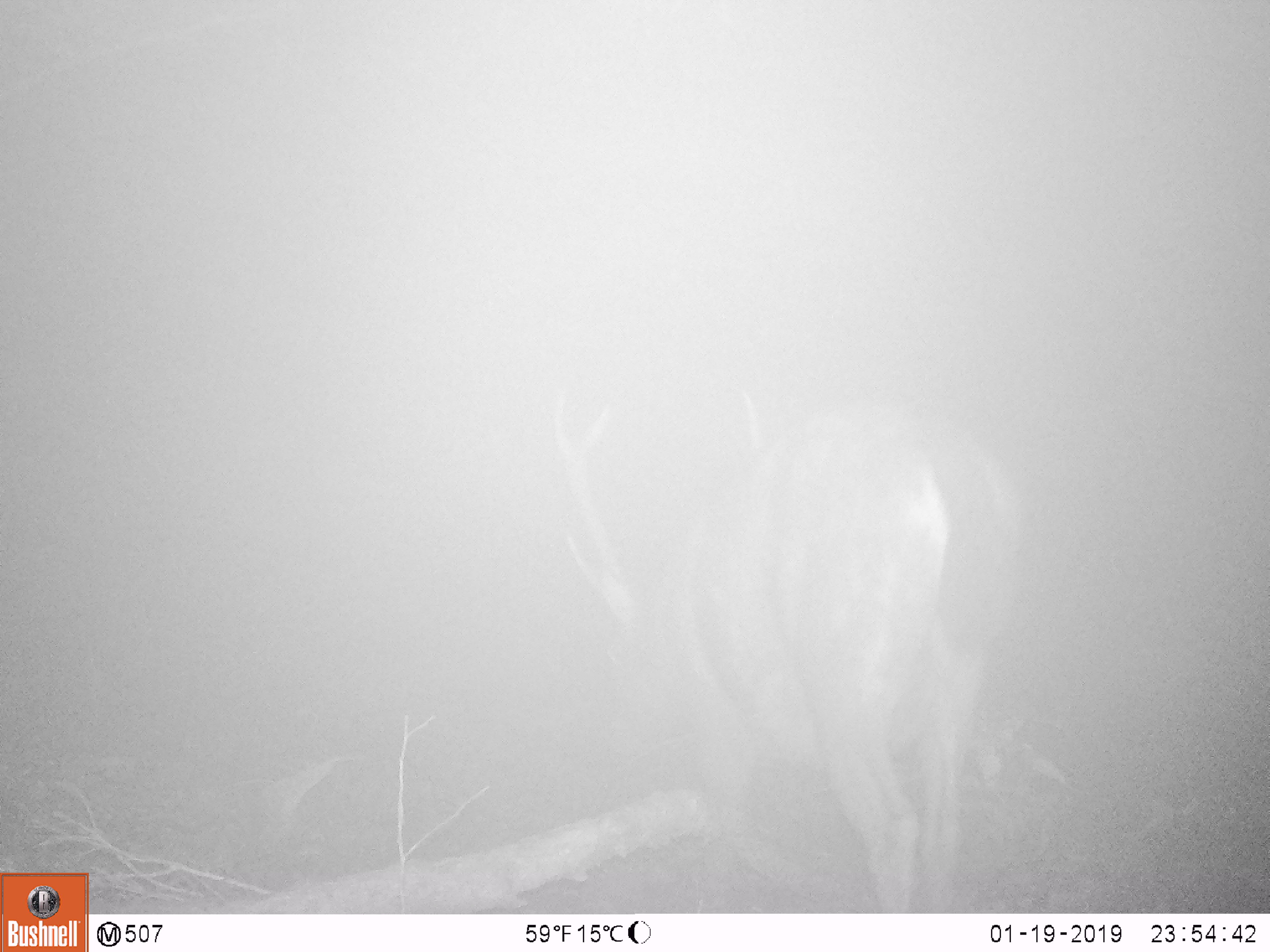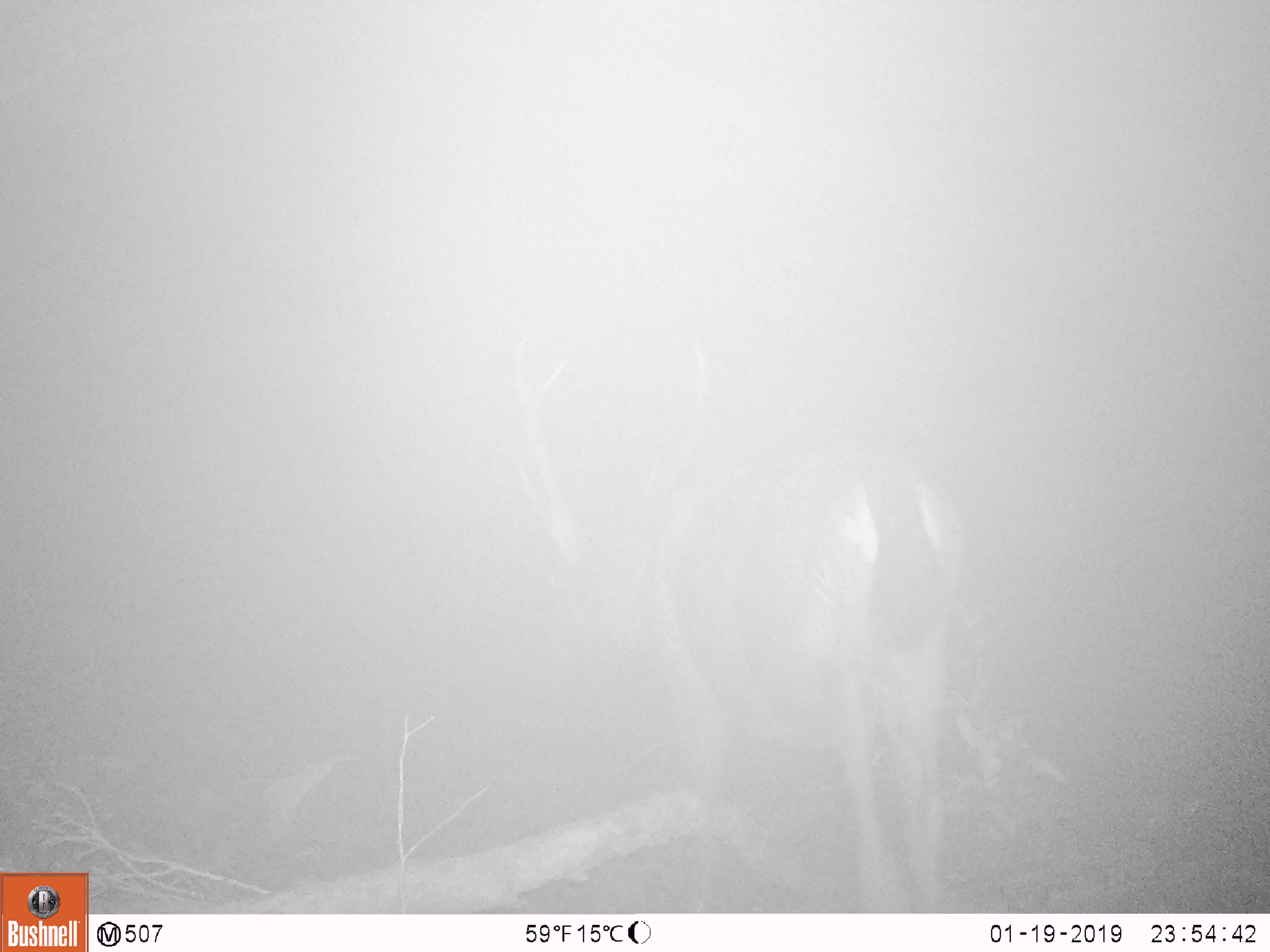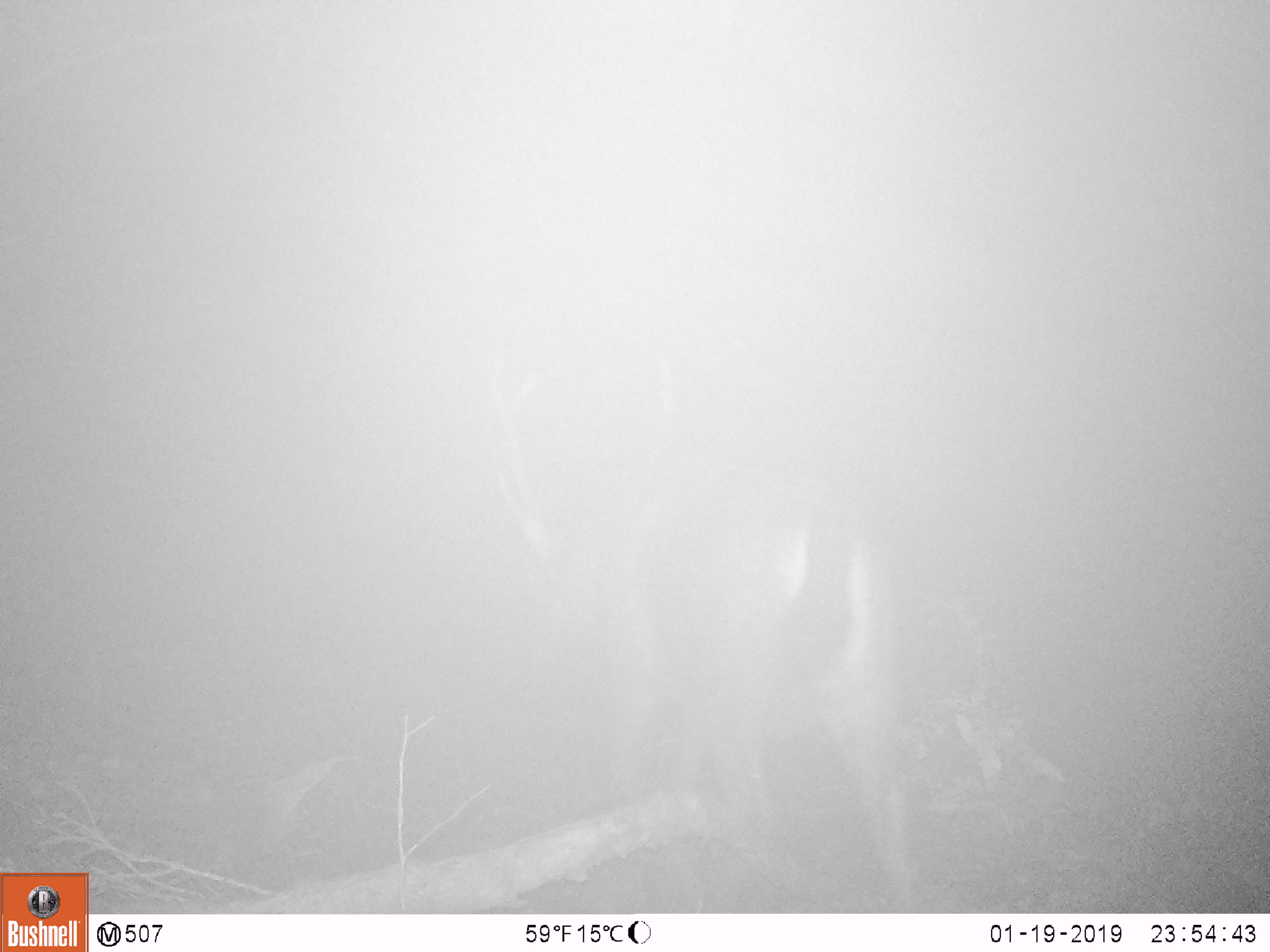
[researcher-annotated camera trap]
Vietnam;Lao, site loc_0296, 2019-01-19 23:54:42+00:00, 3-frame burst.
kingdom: Animalia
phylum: Chordata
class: Mammalia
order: Artiodactyla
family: Cervidae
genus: Rusa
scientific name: Rusa unicolor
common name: sambar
Sambar (Rusa unicolor). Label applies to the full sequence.